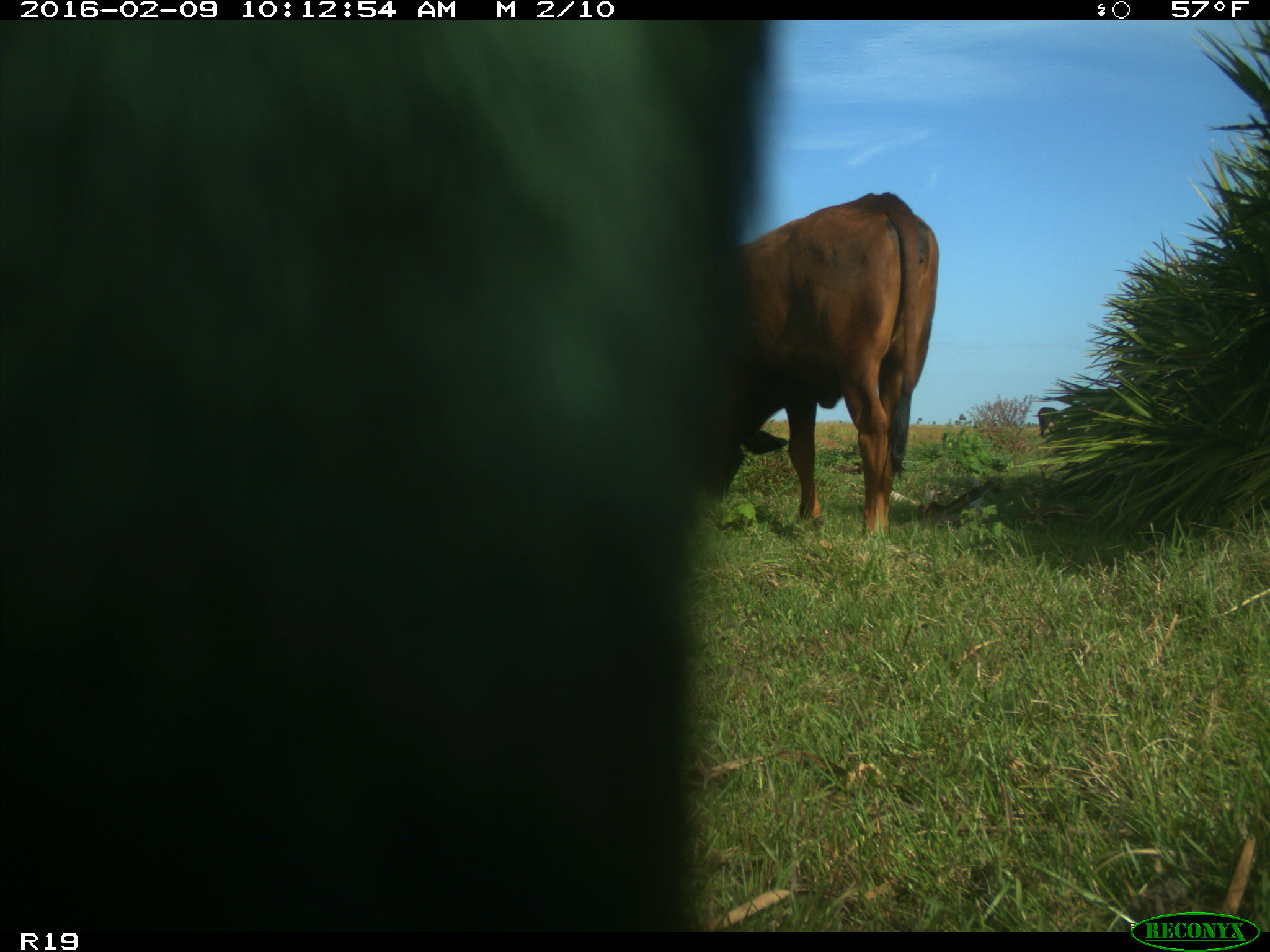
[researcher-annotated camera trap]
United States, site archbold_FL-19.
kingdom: Animalia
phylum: Chordata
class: Mammalia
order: Artiodactyla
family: Bovidae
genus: Bos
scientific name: Bos taurus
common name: domestic cow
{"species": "Bos taurus (domestic cow)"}